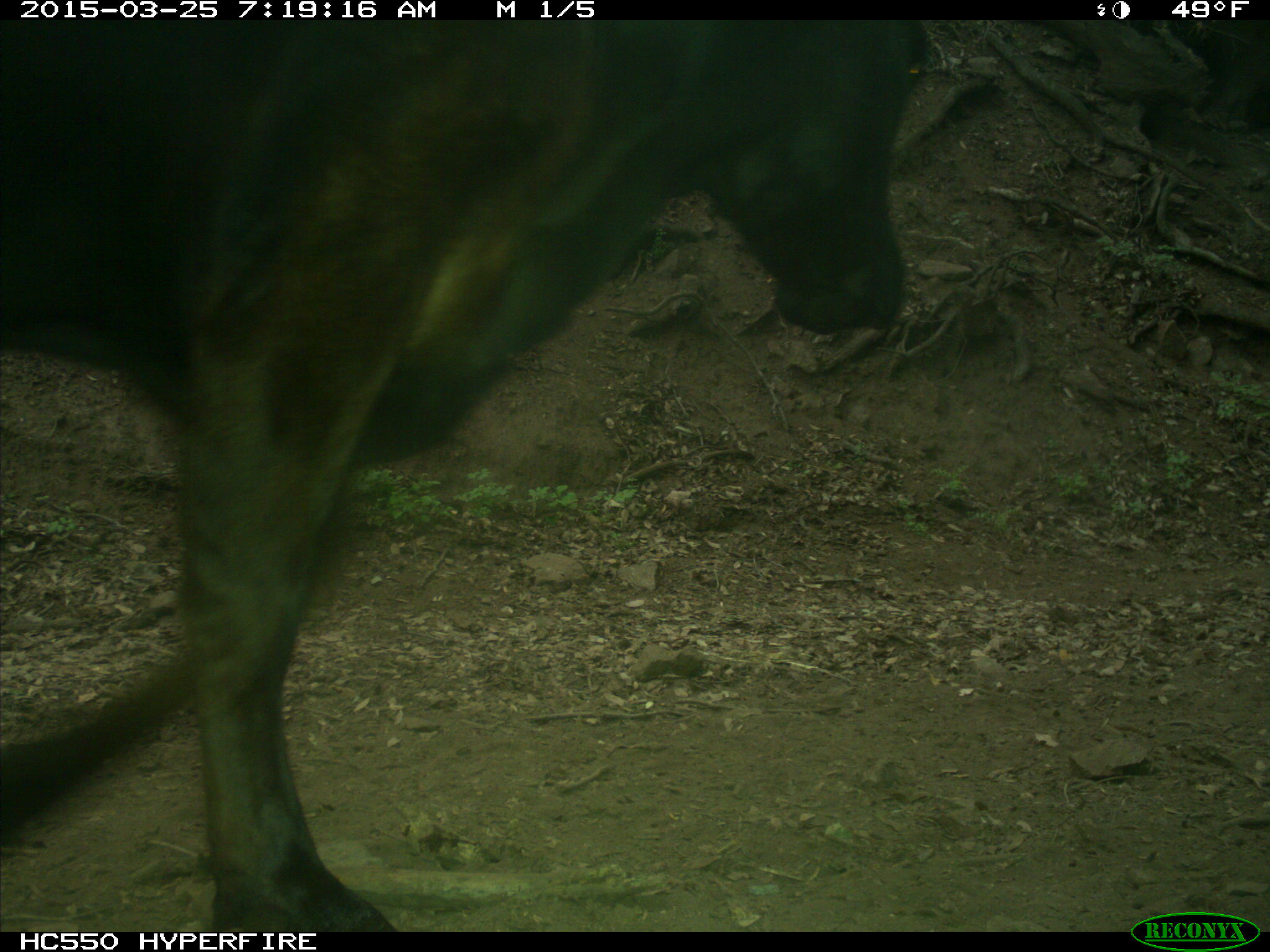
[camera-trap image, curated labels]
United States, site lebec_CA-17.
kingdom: Animalia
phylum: Chordata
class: Mammalia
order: Artiodactyla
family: Bovidae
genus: Bos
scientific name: Bos taurus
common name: domestic cow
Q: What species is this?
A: Bos taurus (domestic cow).